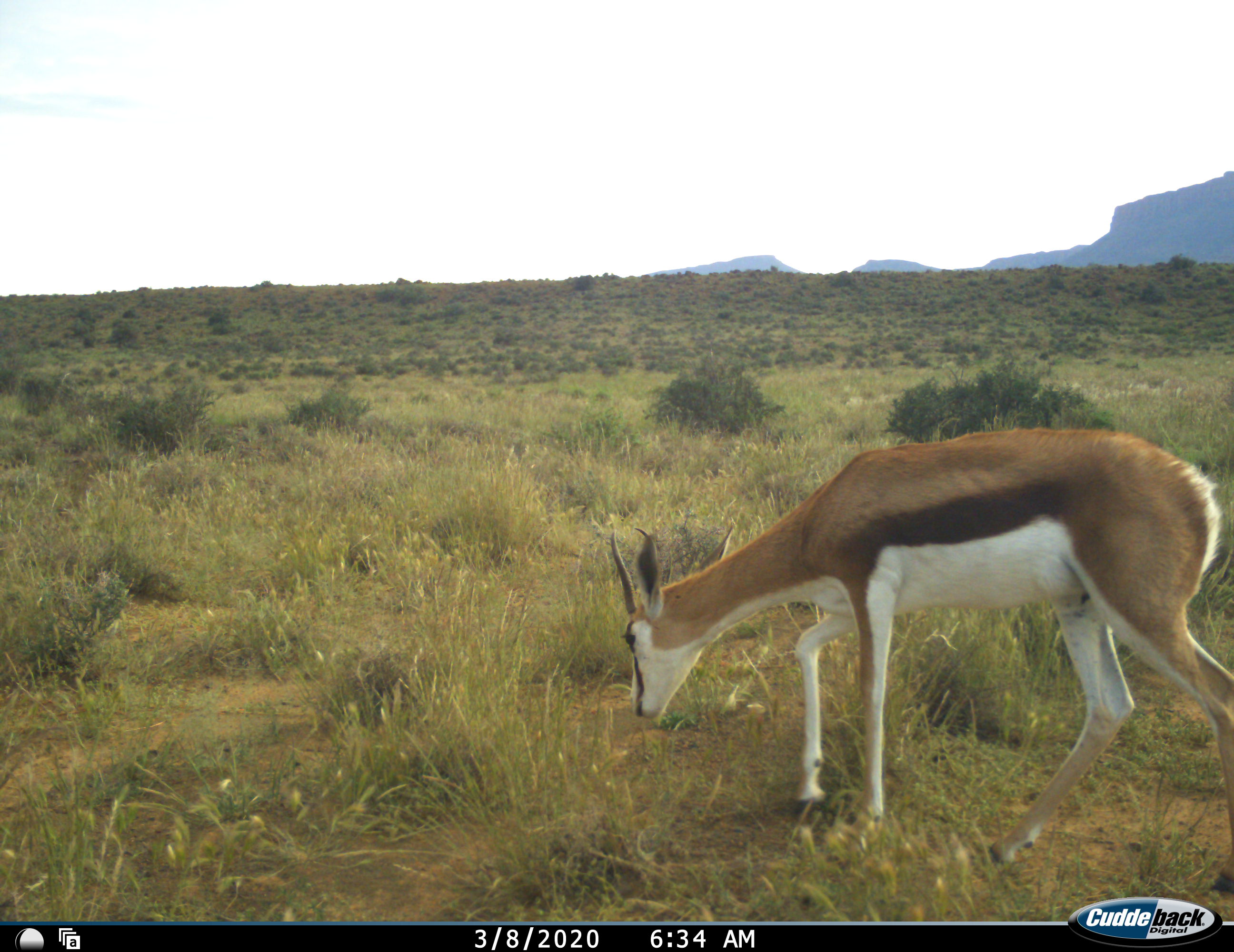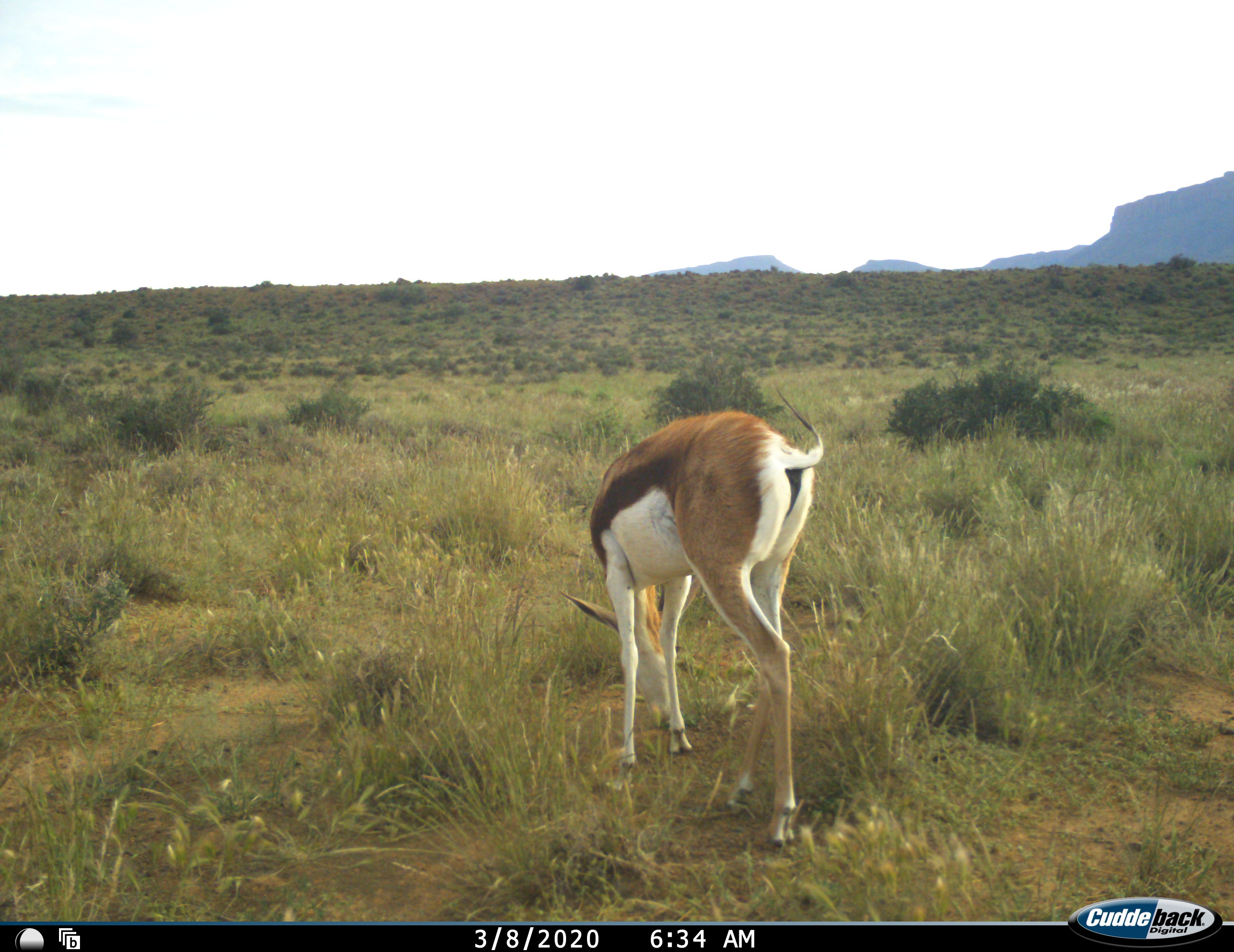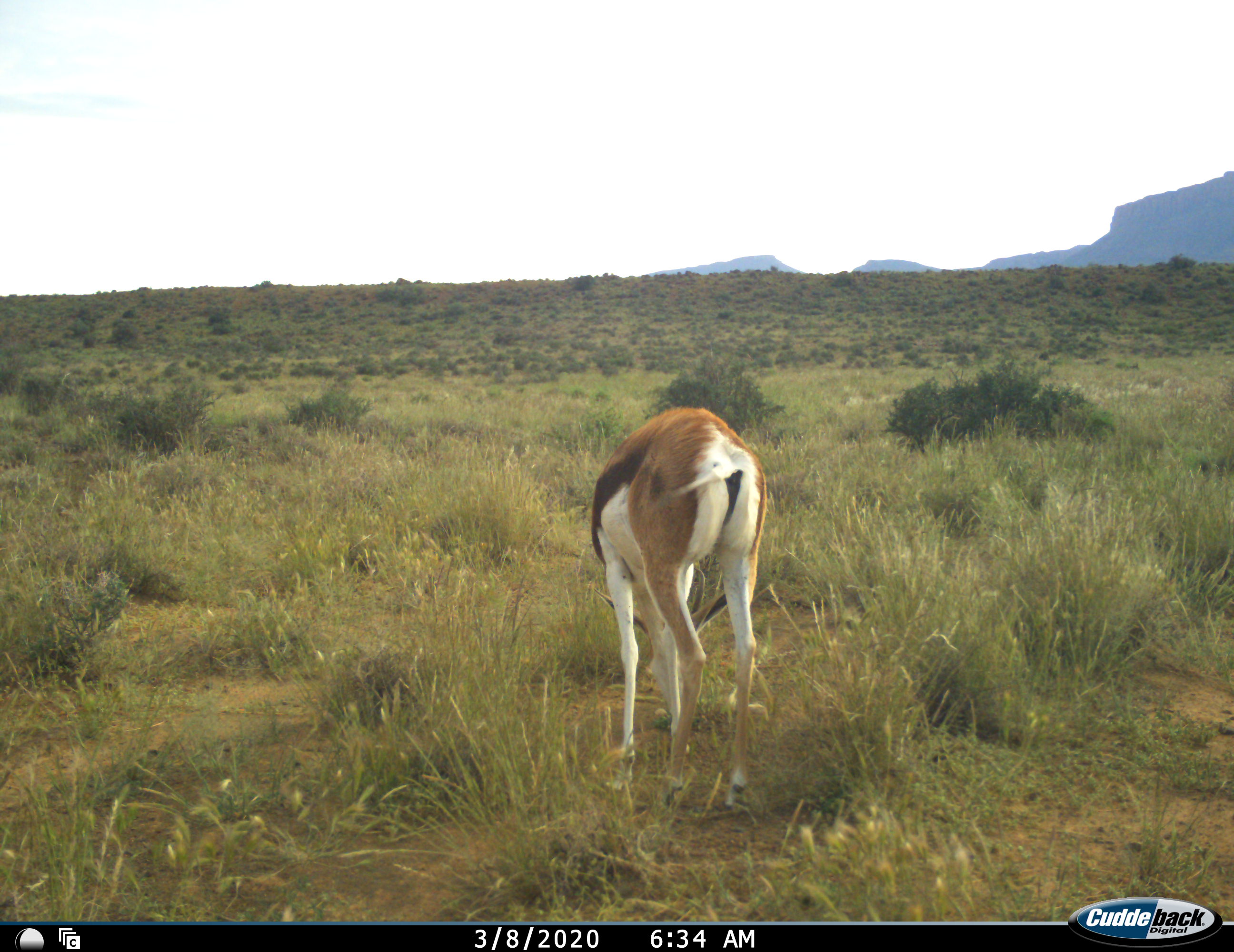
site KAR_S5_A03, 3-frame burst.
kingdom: Animalia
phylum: Chordata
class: Mammalia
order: Artiodactyla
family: Bovidae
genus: Antidorcas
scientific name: Antidorcas marsupialis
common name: springbok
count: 1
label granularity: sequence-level